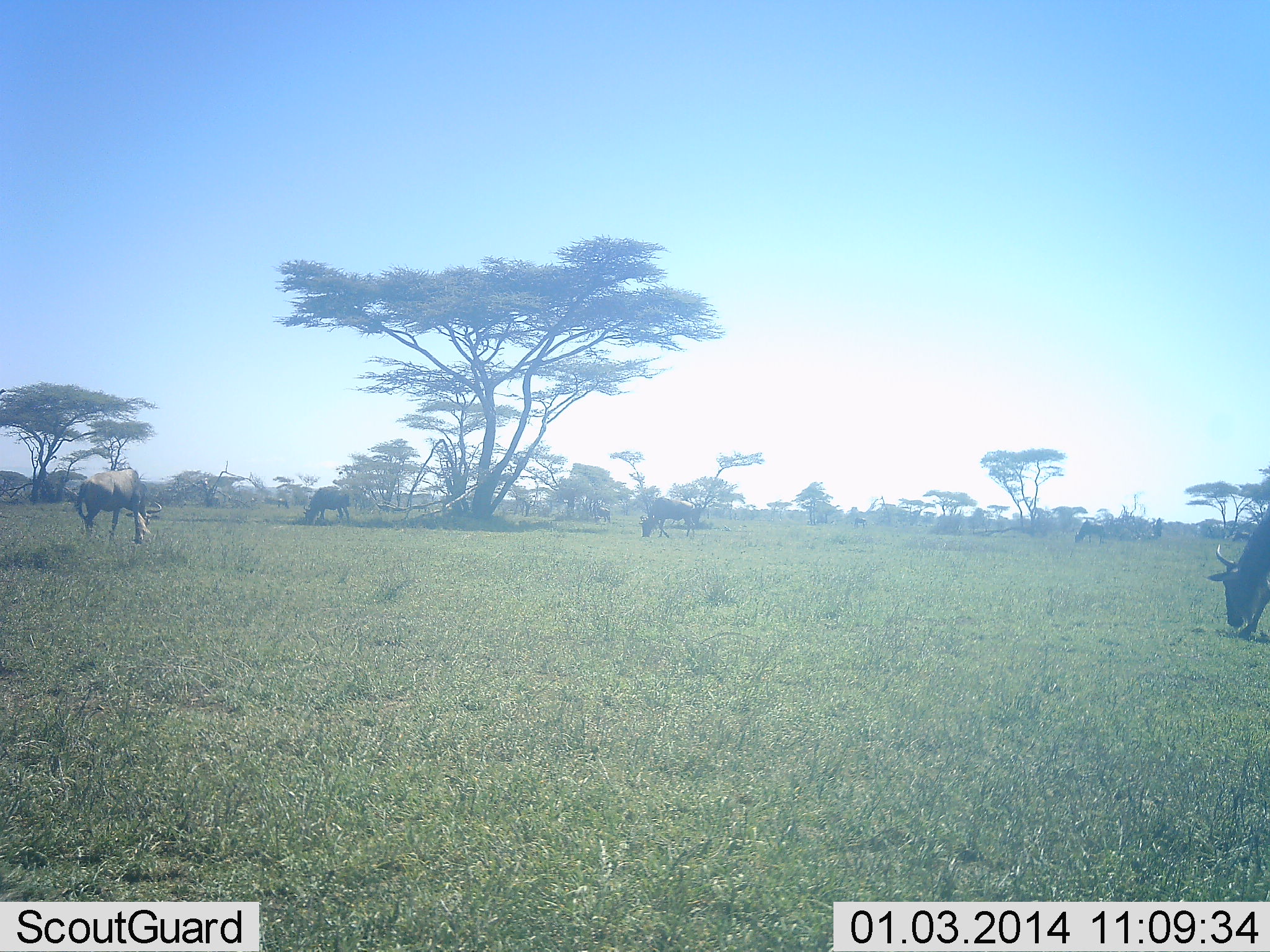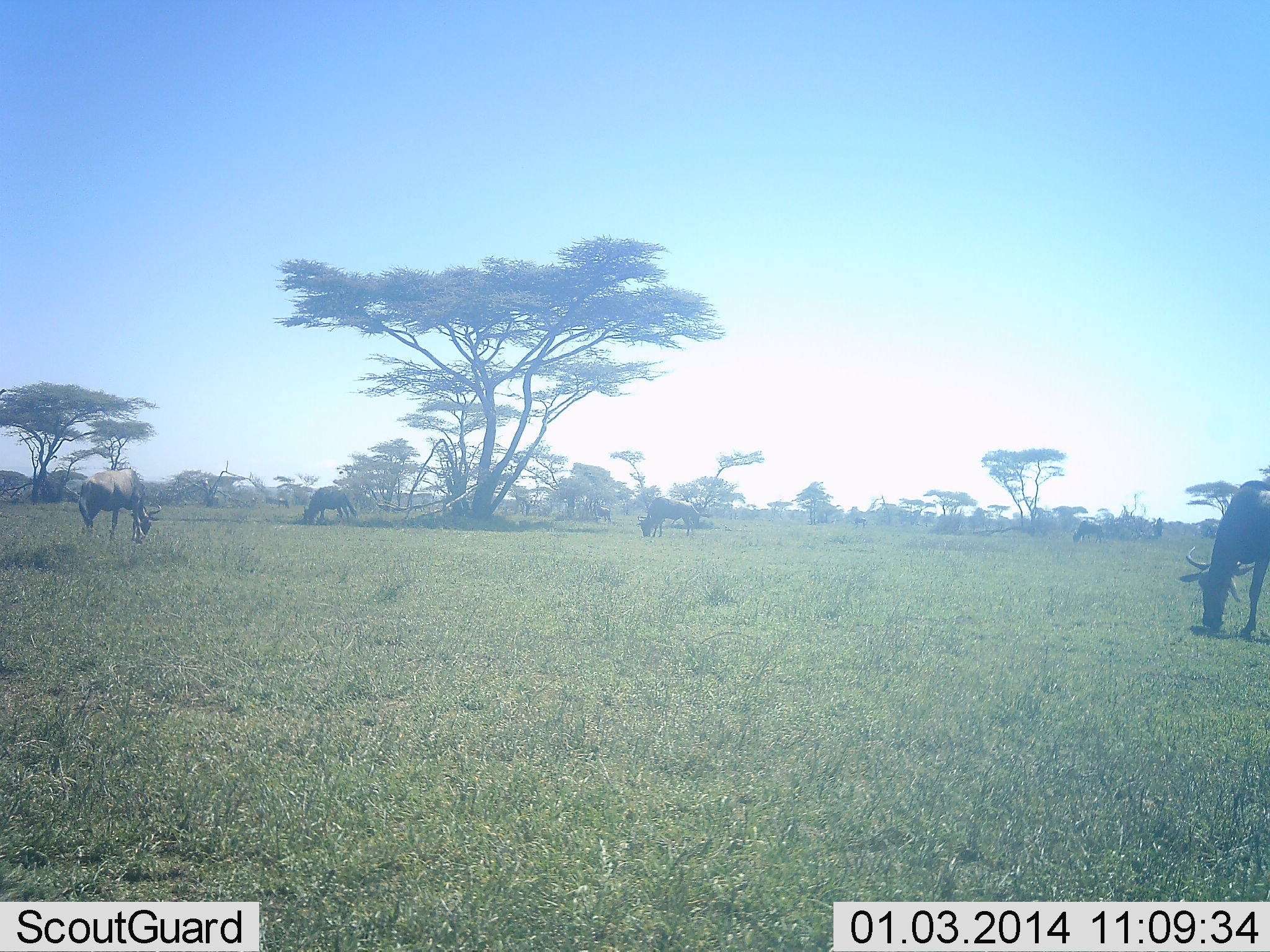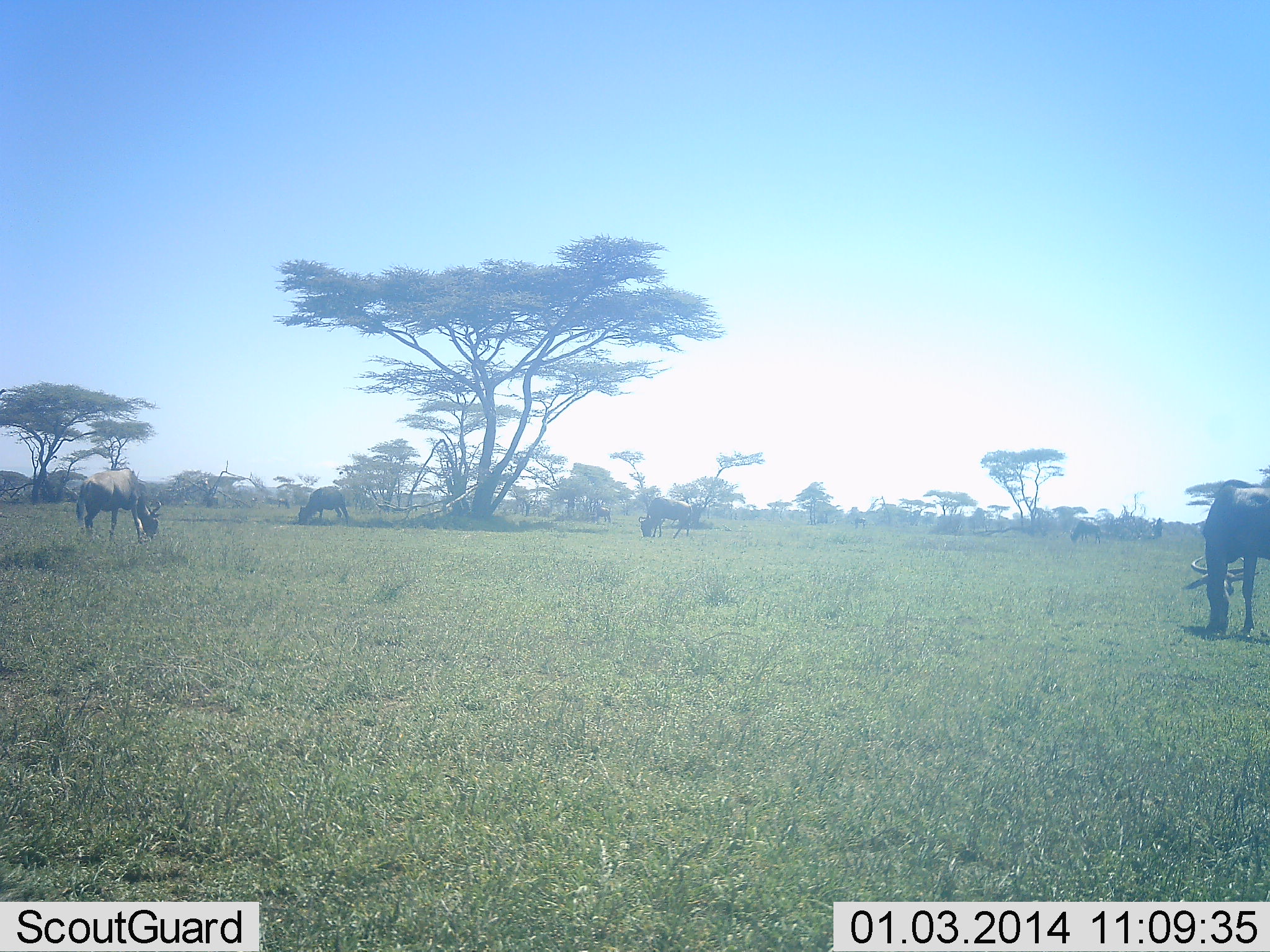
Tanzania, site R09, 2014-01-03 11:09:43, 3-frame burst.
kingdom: Animalia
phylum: Chordata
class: Mammalia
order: Artiodactyla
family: Bovidae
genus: Connochaetes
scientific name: Connochaetes taurinus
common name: blue wildebeest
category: wildebeest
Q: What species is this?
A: Wildebeest (blue wildebeest) (Connochaetes taurinus).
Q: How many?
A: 5.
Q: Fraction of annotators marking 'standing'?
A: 20%.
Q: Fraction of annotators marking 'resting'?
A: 0%.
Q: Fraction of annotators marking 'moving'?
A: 10%.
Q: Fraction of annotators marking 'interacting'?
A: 0%.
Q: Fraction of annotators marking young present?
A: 0%.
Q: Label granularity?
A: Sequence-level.